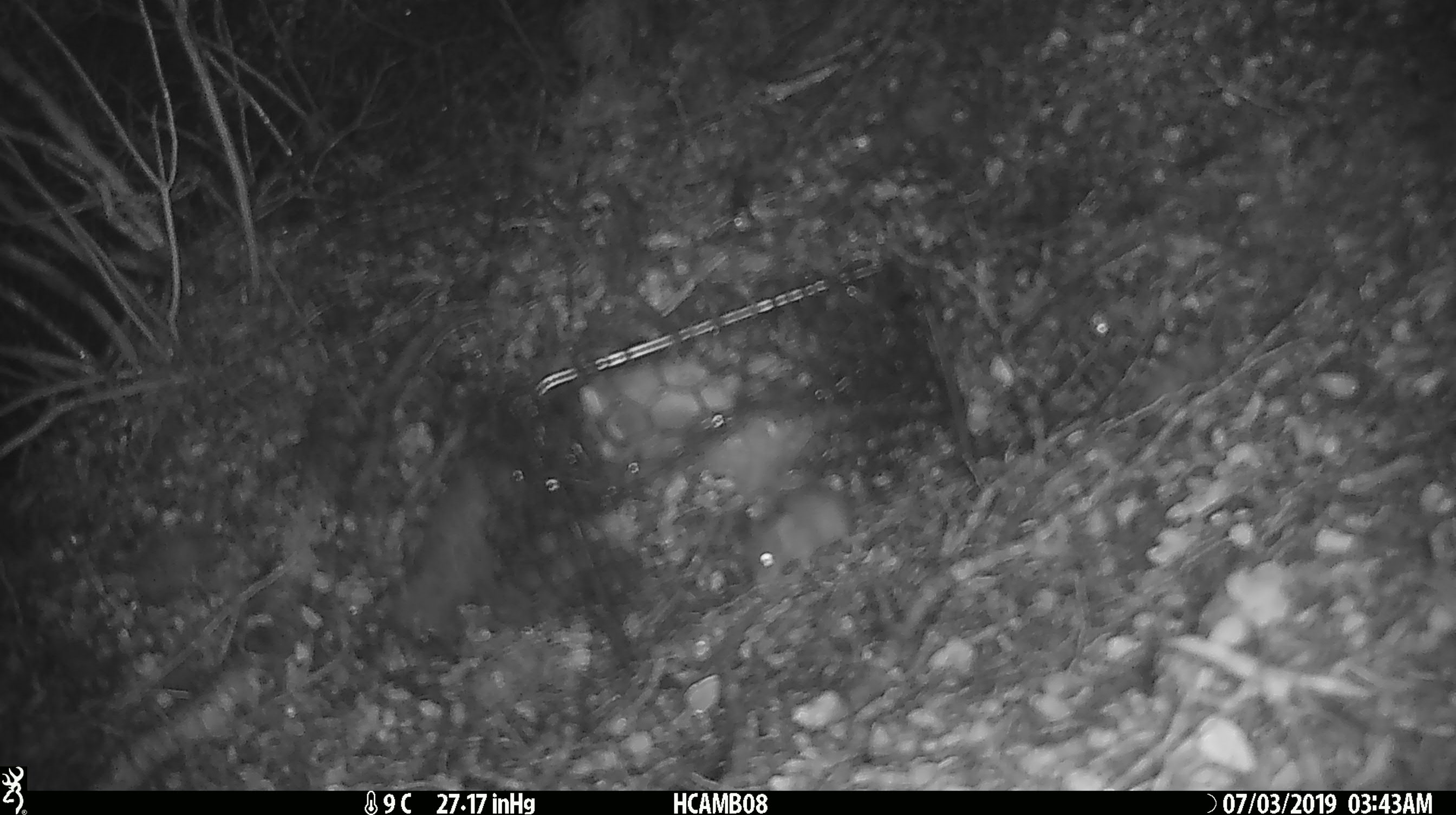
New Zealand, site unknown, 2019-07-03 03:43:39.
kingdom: Animalia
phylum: Chordata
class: Mammalia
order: Rodentia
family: Muridae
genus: Mus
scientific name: Mus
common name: mouse